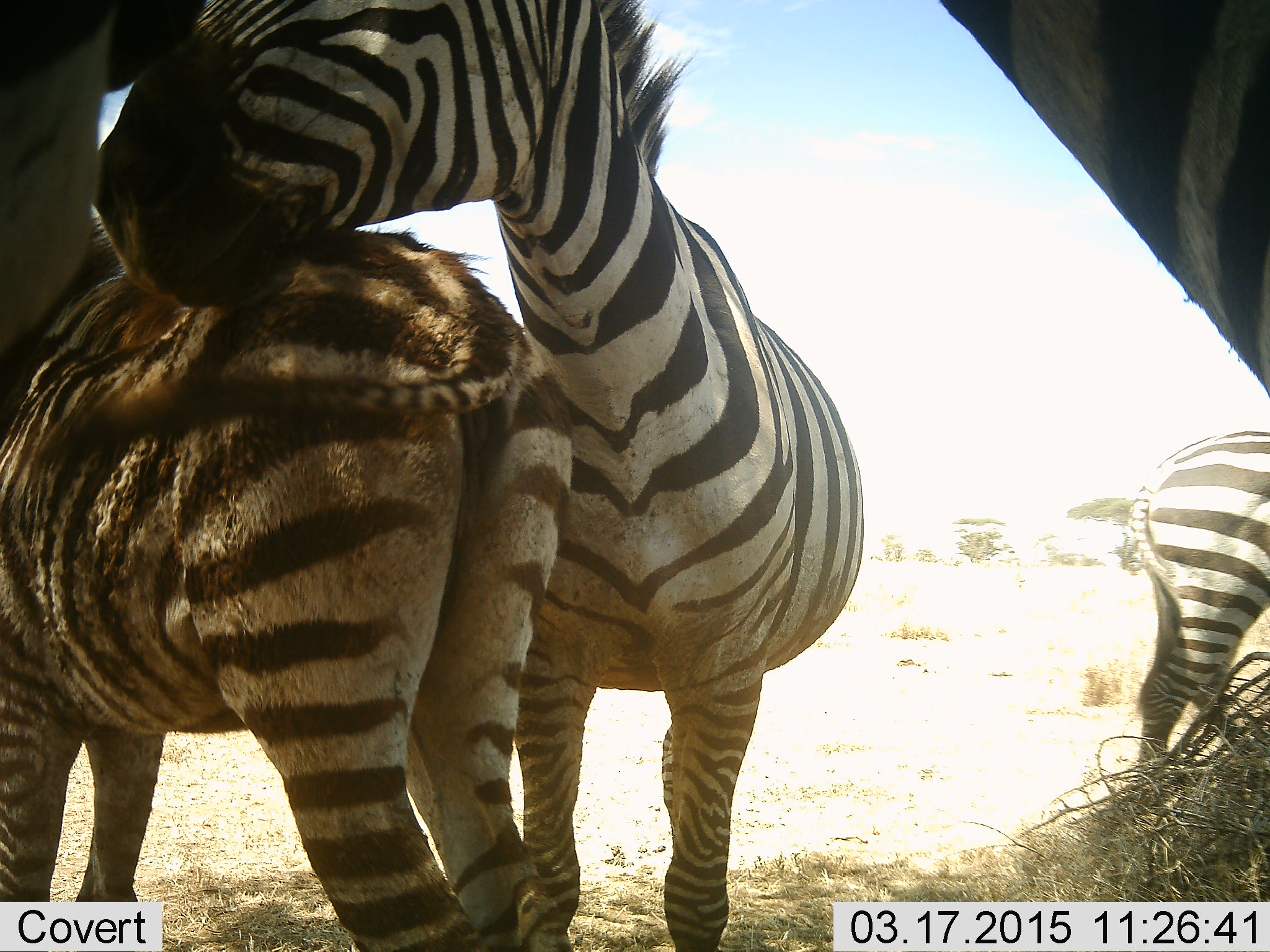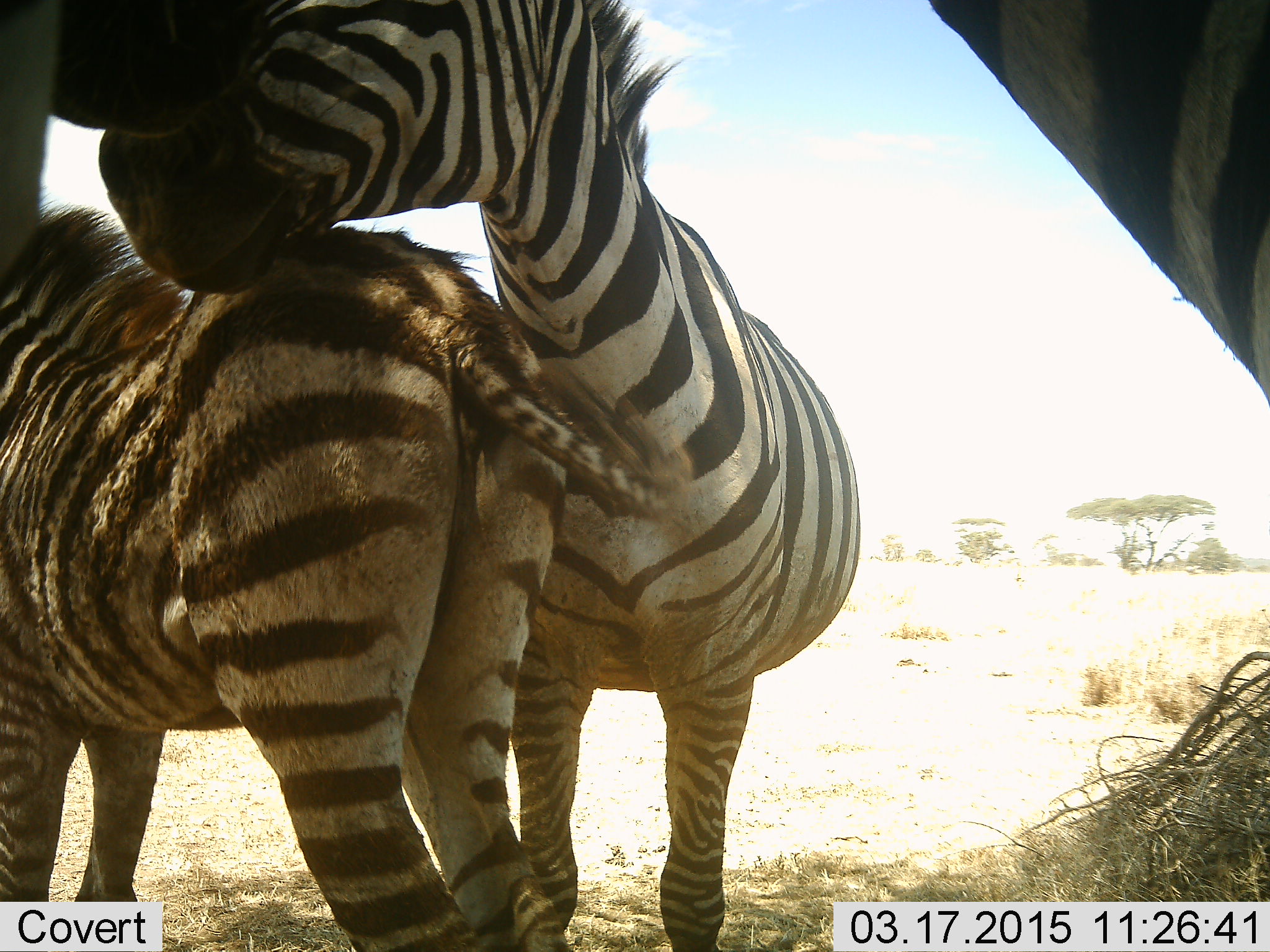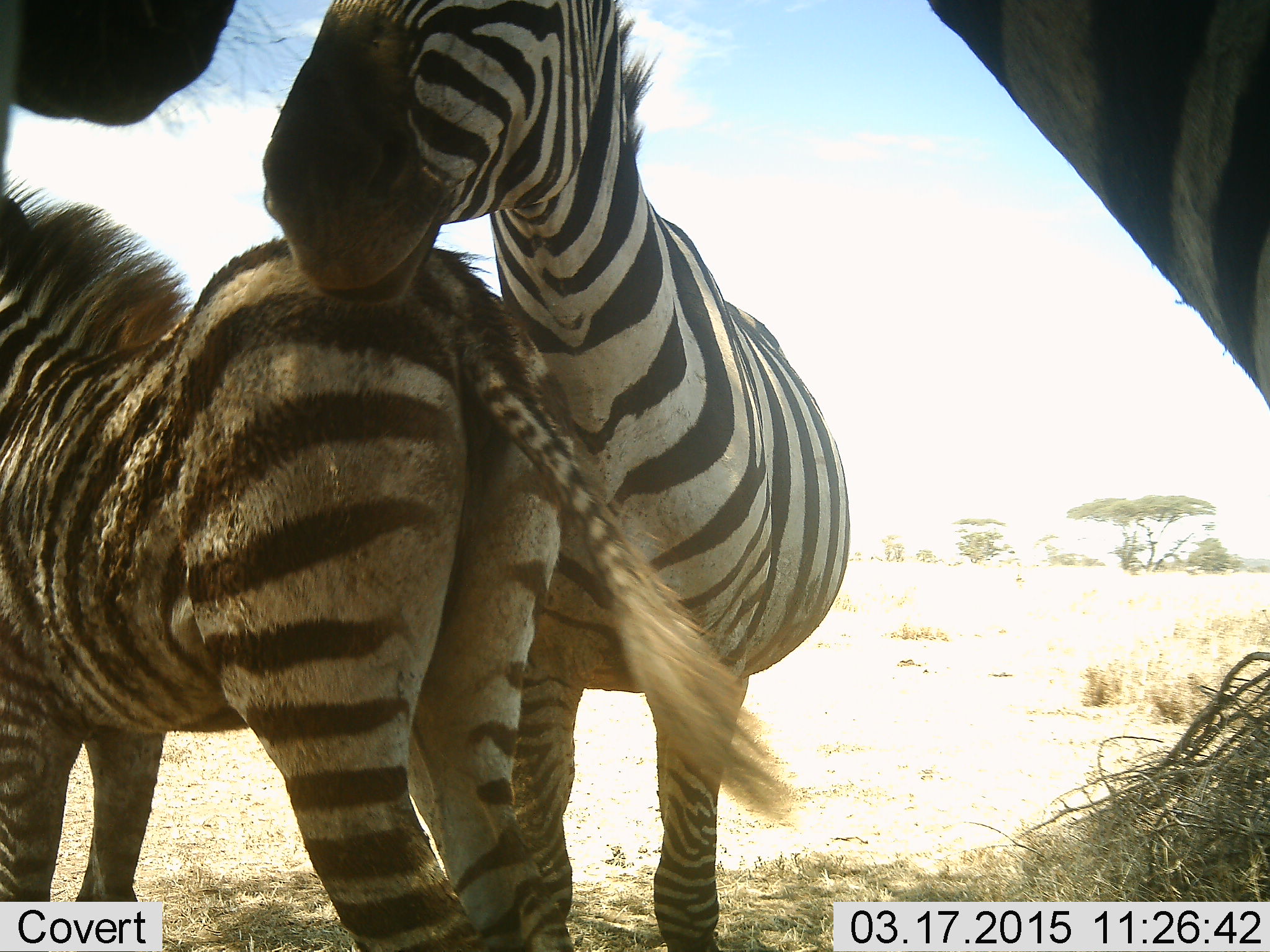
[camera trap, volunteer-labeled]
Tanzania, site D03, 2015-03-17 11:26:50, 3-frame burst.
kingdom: Animalia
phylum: Chordata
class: Mammalia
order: Perissodactyla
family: Equidae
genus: Equus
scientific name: Equus quagga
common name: plains zebra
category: zebra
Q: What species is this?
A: Zebra (plains zebra) (Equus quagga).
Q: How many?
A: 4.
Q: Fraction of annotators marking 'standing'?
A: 70%.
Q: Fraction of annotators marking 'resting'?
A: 0%.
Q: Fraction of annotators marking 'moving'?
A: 30%.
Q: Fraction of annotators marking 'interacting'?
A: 60%.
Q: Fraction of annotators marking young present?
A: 40%.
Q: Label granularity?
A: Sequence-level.